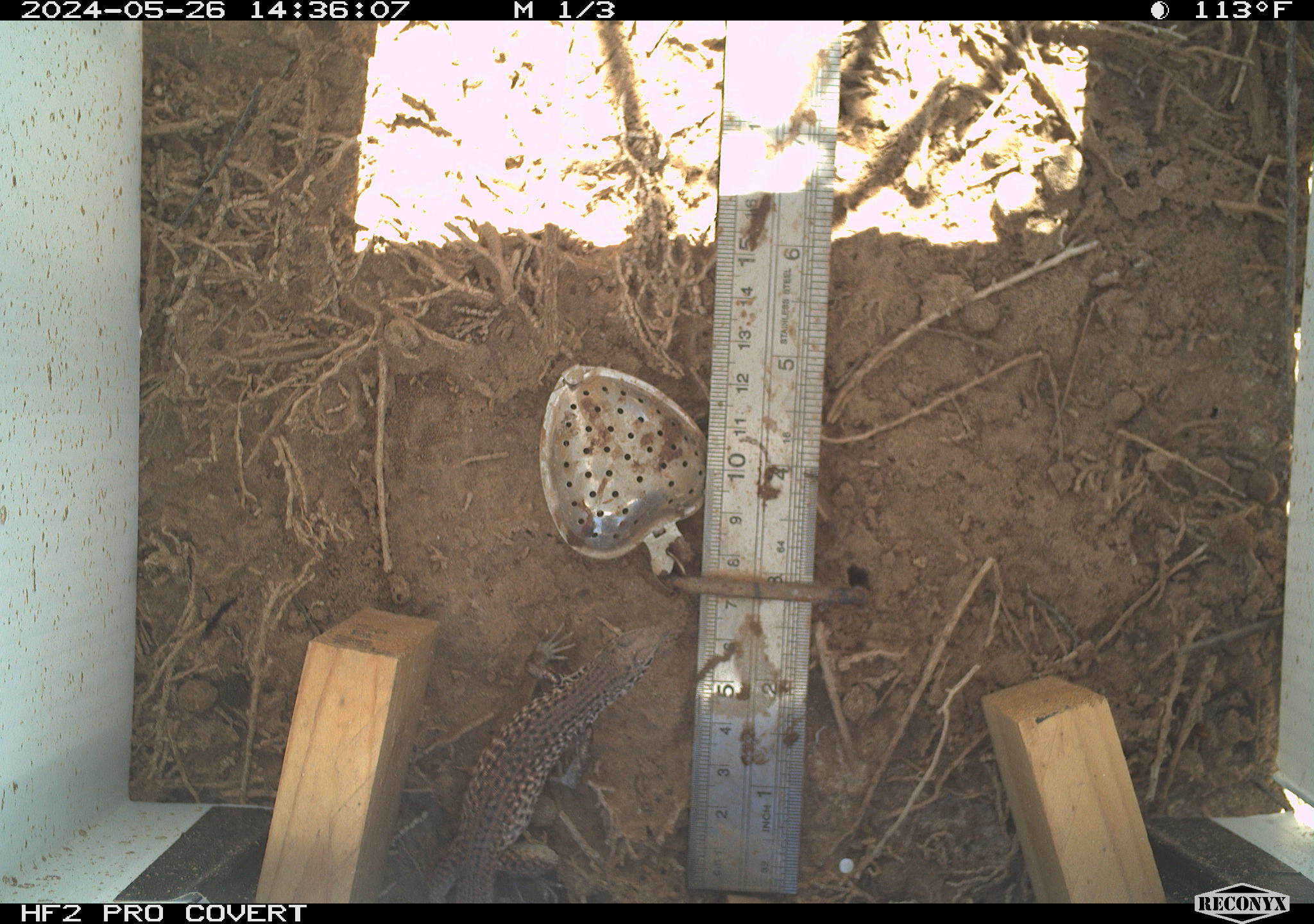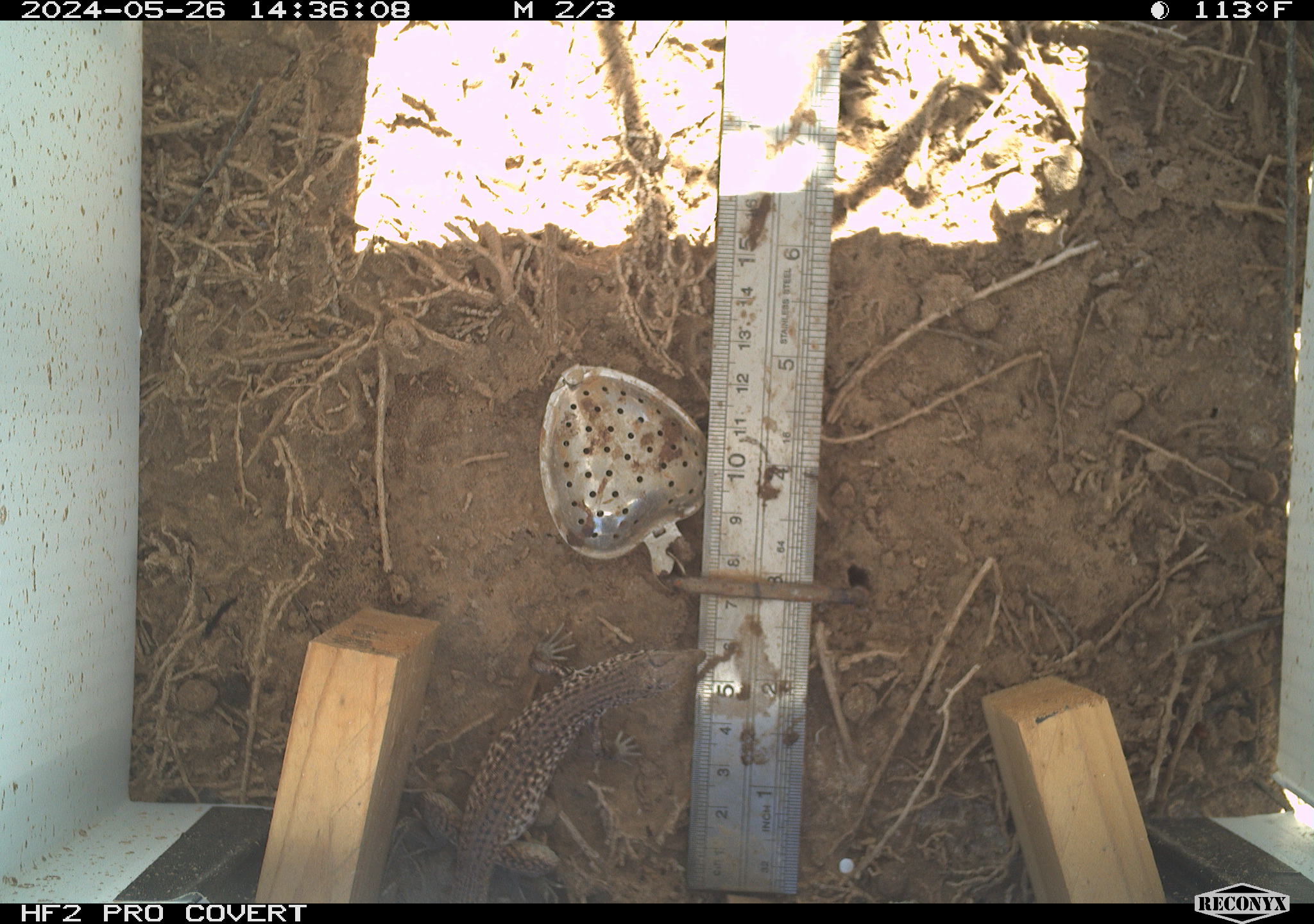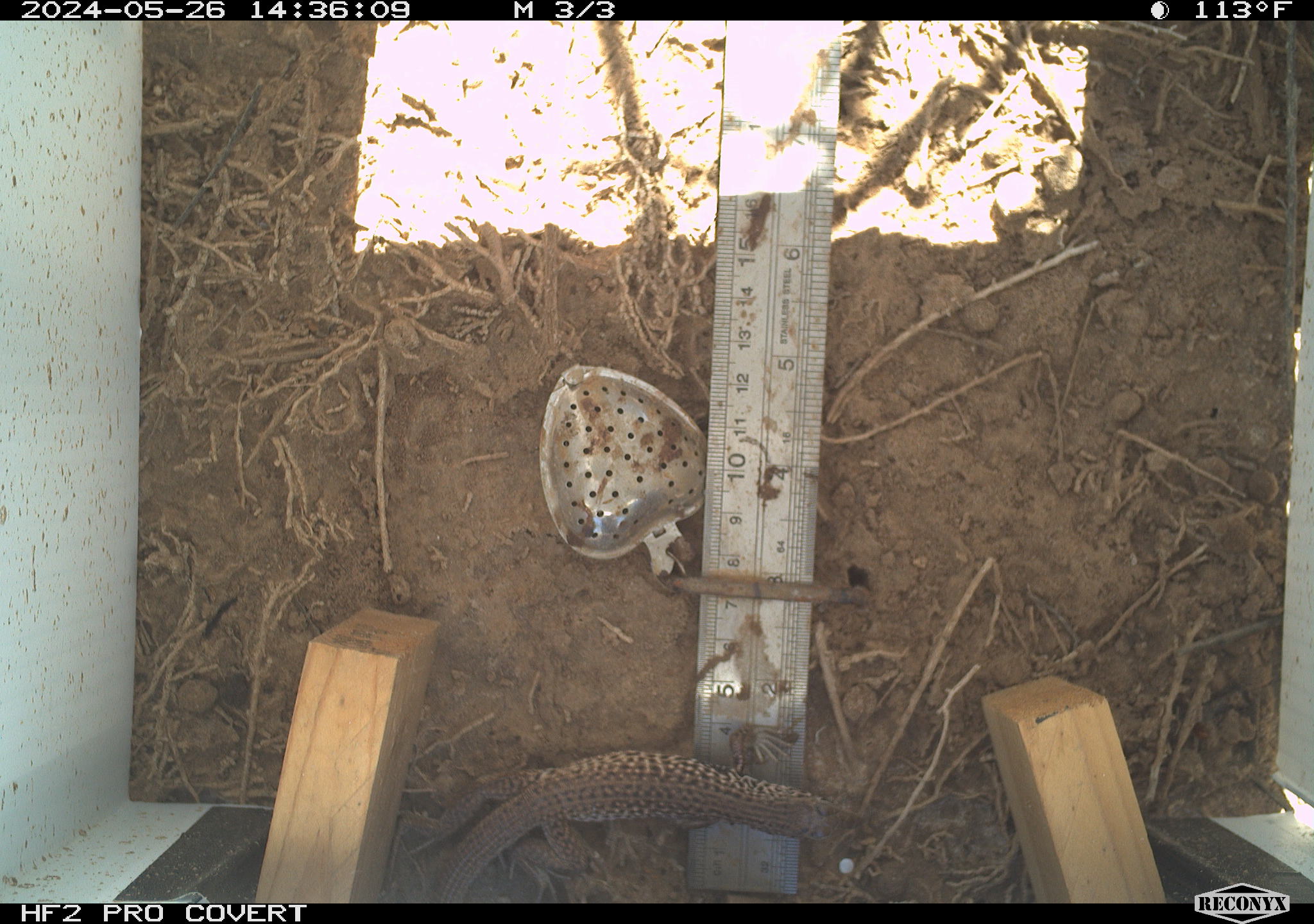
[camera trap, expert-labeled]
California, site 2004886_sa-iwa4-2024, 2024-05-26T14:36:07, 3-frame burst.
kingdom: Animalia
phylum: Chordata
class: Reptilia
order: Squamata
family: Teiidae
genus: Aspidoscelis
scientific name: Aspidoscelis tigris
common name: western whiptail